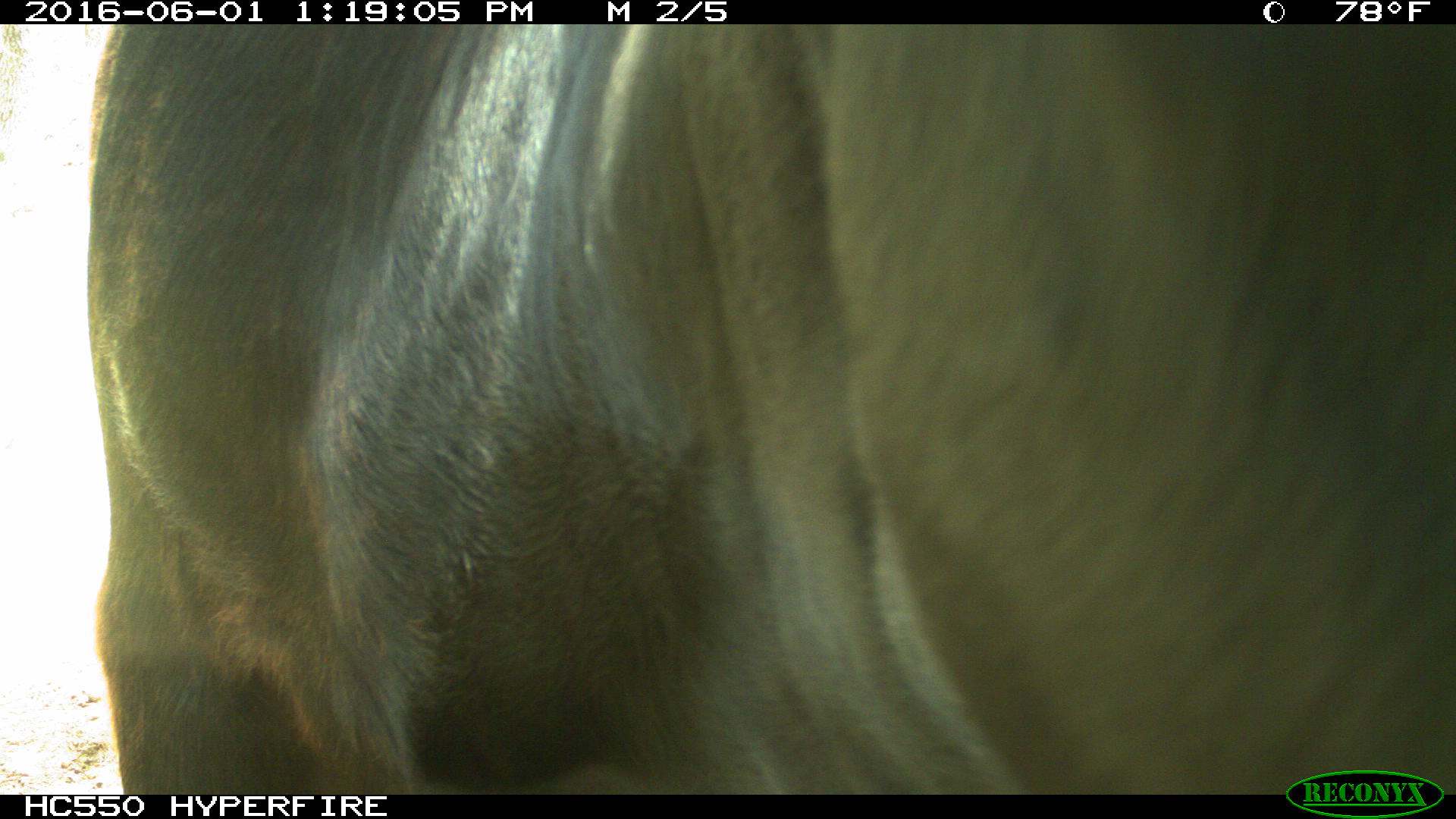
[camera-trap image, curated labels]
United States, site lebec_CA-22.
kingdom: Animalia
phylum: Chordata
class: Mammalia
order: Artiodactyla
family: Bovidae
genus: Bos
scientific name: Bos taurus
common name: domestic cow